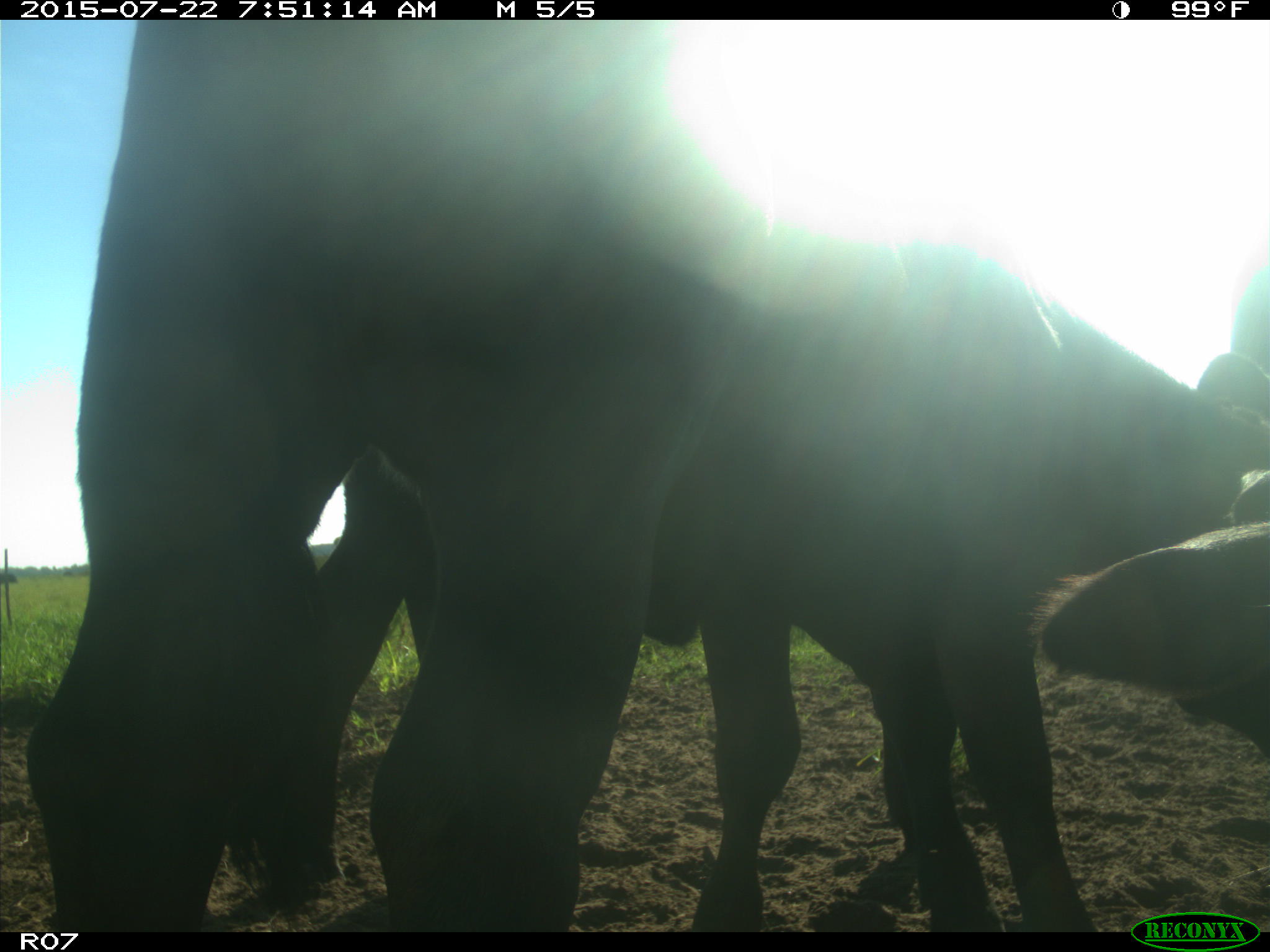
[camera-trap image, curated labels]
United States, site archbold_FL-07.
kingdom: Animalia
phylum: Chordata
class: Mammalia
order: Artiodactyla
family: Bovidae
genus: Bos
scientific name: Bos taurus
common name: domestic cow